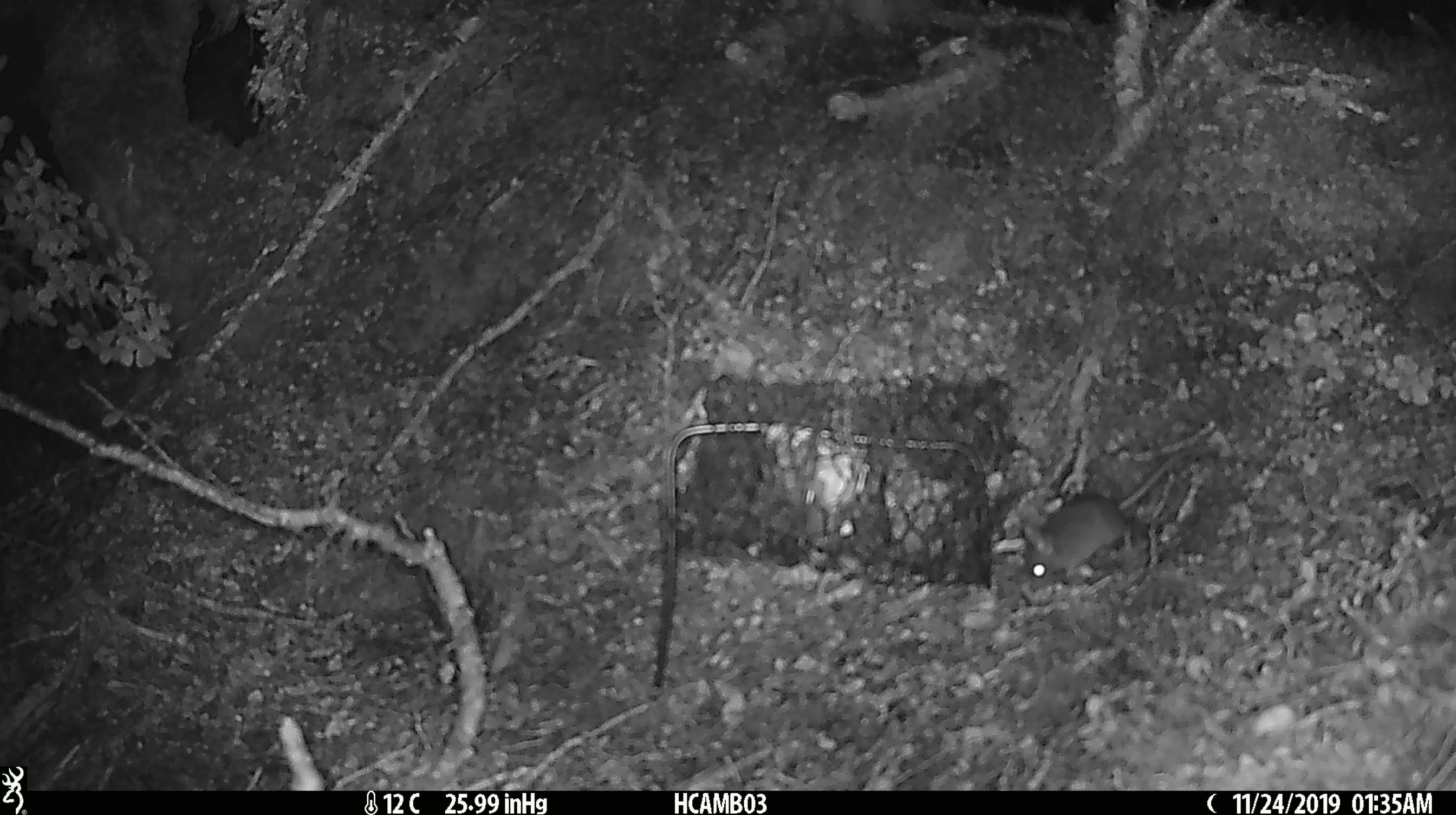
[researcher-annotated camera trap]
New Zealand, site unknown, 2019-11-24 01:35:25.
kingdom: Animalia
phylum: Chordata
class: Mammalia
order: Rodentia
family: Muridae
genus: Mus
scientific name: Mus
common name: mouse